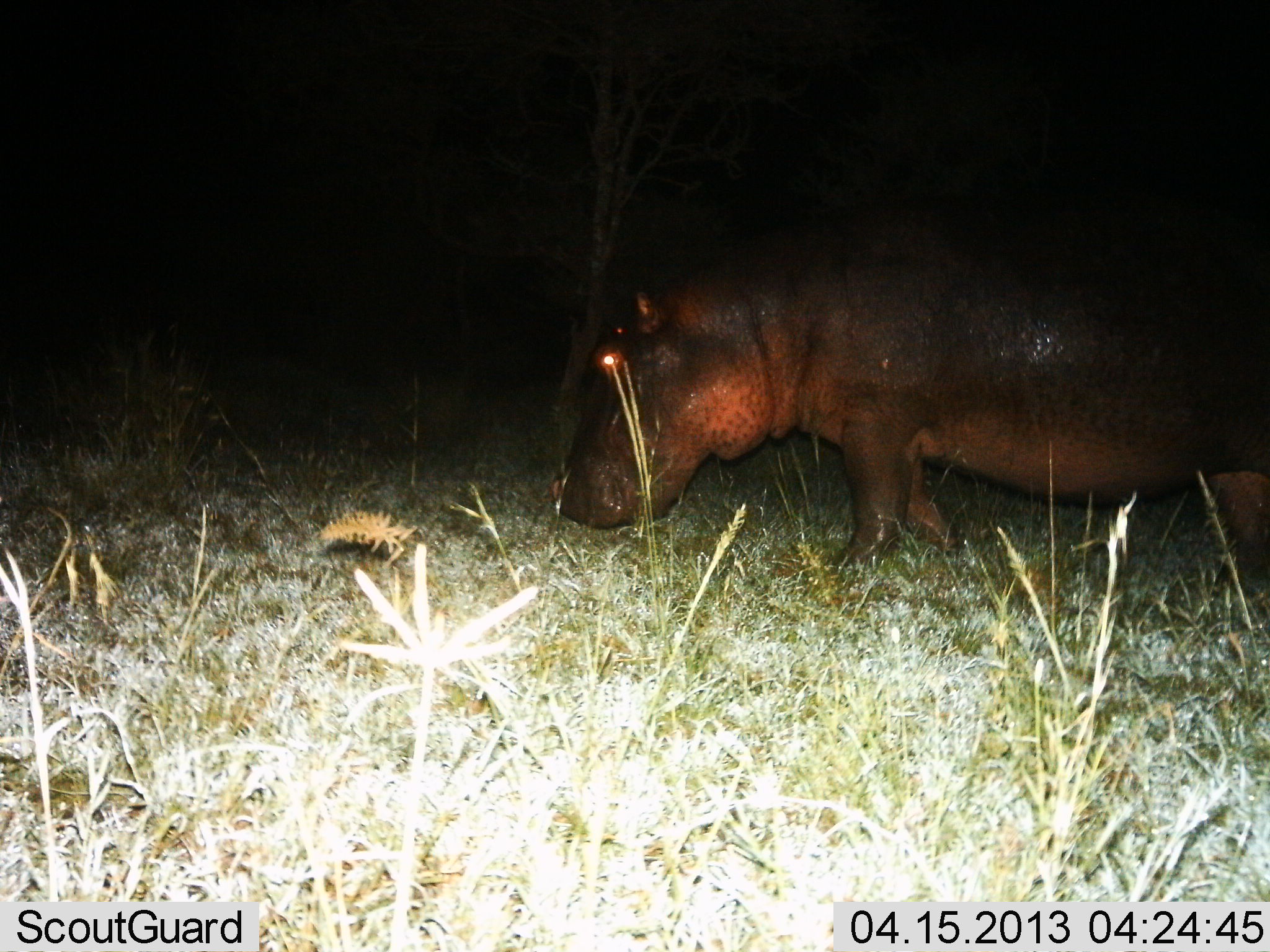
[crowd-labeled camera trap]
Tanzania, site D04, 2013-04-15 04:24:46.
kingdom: Animalia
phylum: Chordata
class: Mammalia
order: Artiodactyla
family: Hippopotamidae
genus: Hippopotamus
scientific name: Hippopotamus amphibius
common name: hippopotamus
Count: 1.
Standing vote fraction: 40%.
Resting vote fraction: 0%.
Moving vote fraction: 60%.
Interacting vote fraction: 0%.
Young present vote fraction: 0%.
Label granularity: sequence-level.